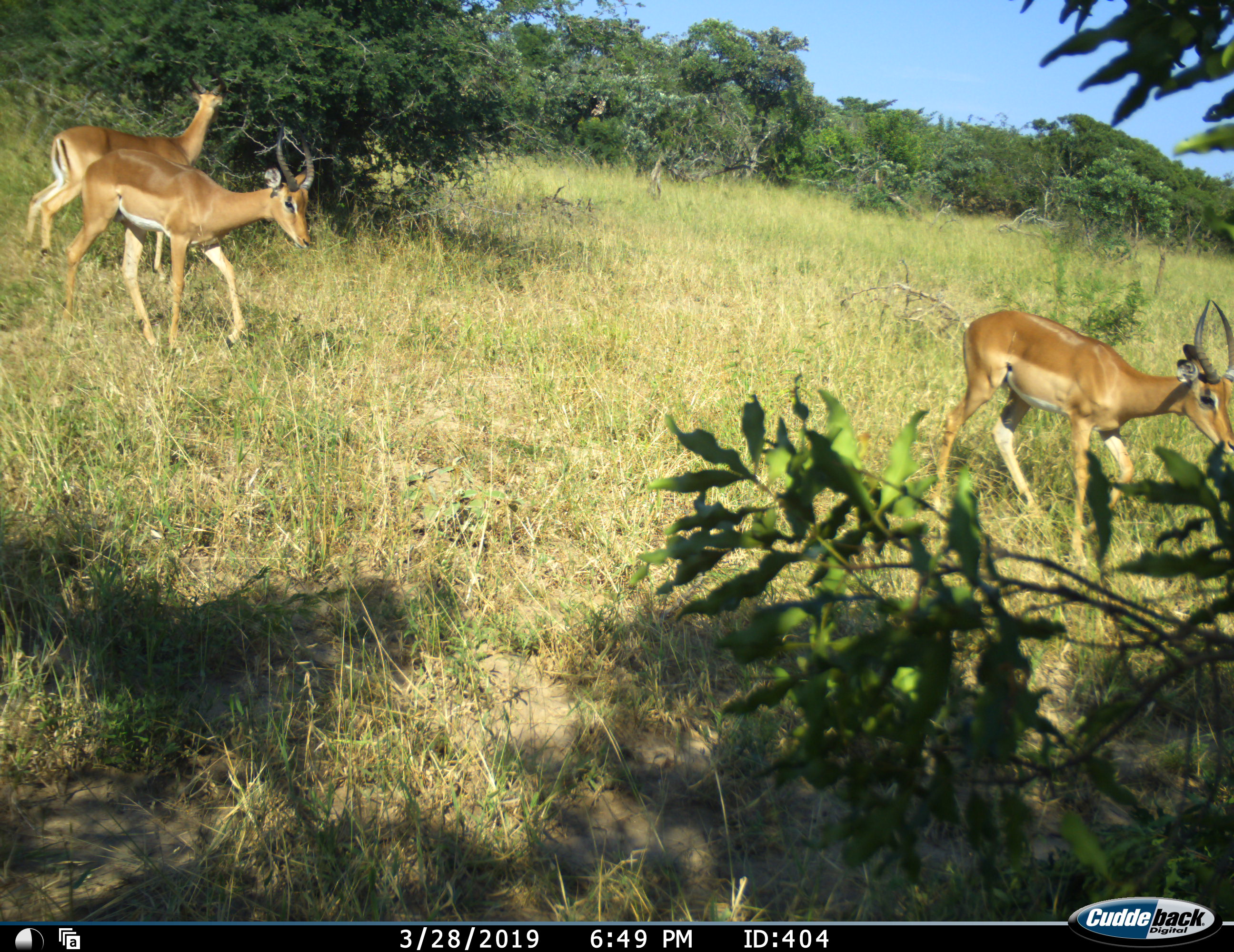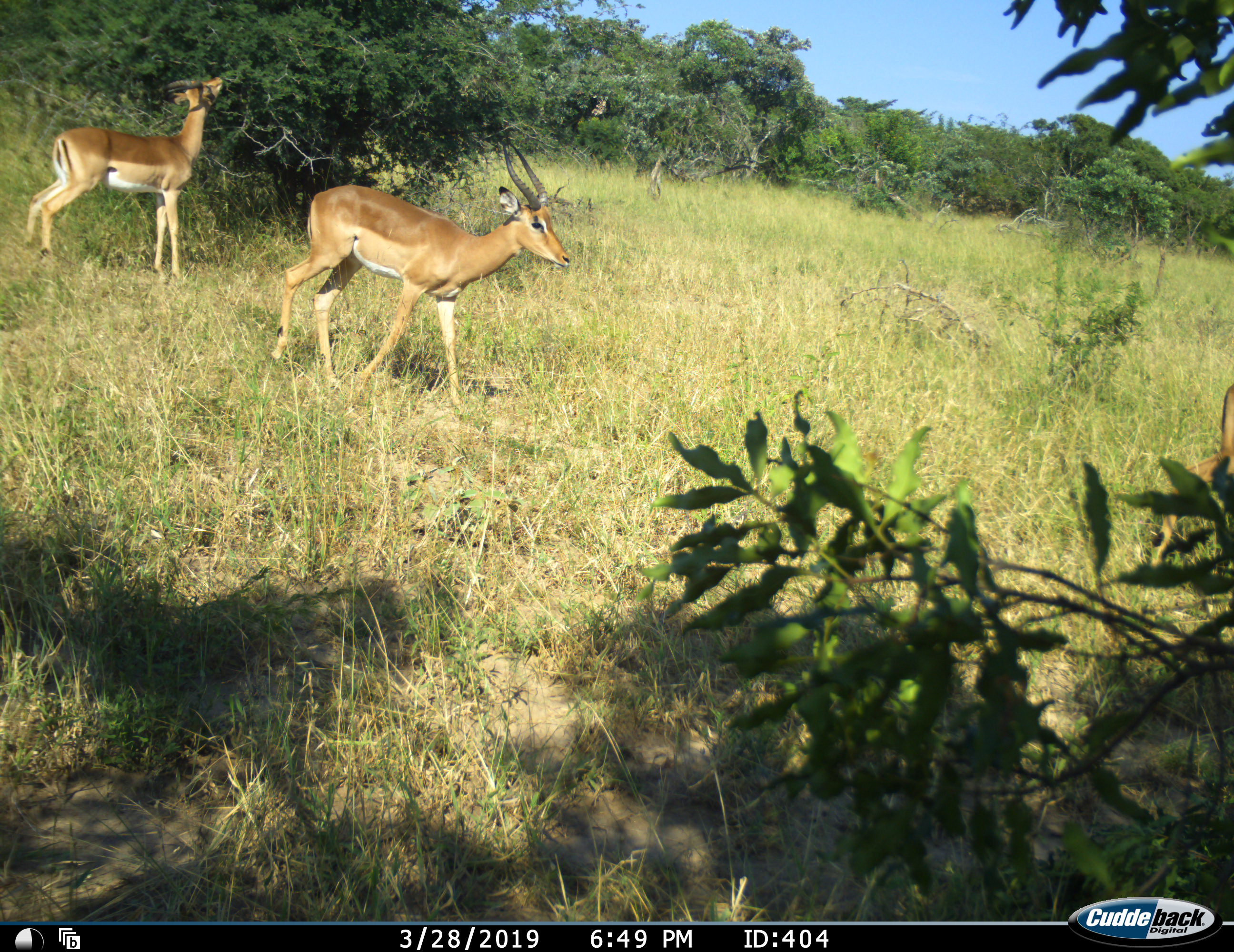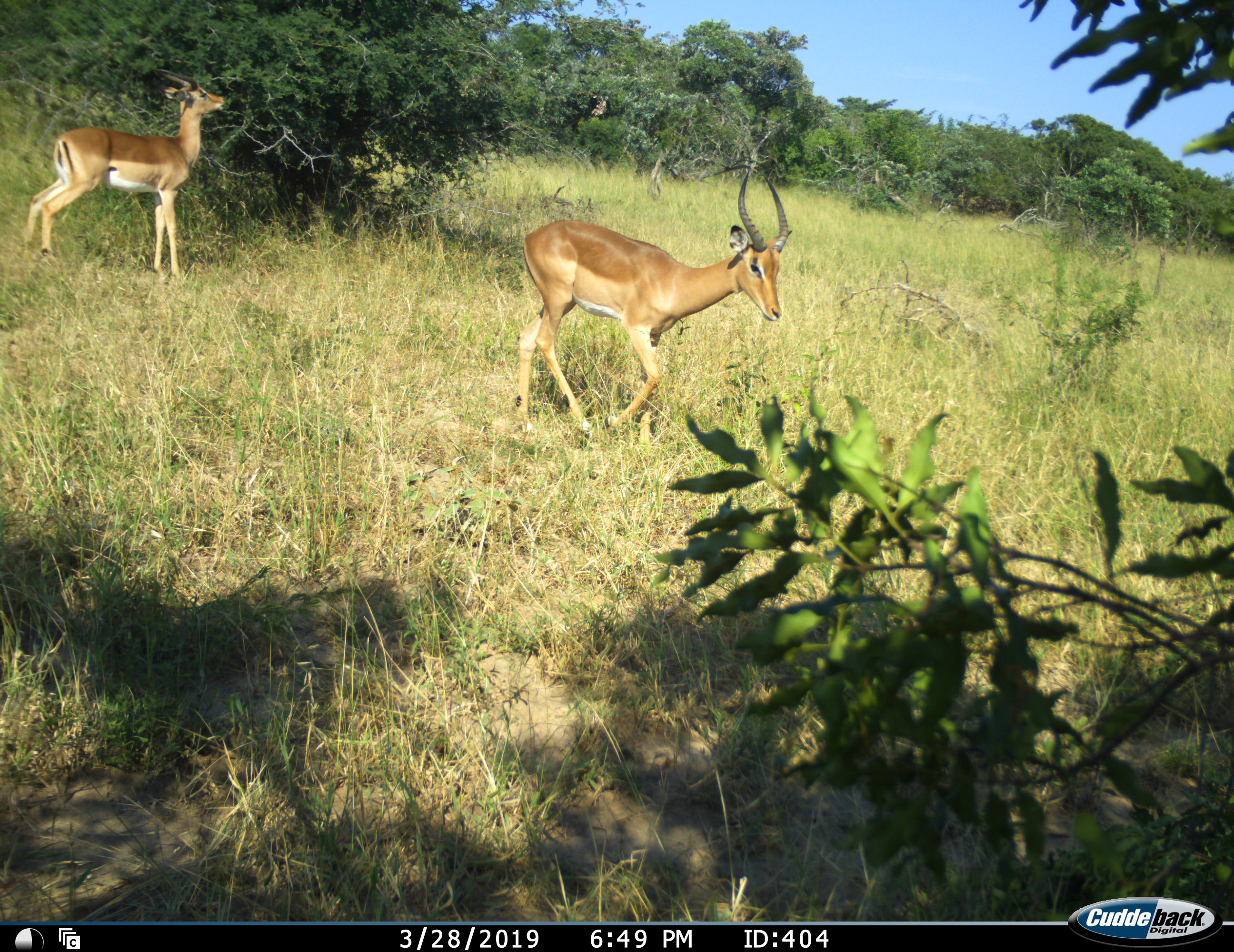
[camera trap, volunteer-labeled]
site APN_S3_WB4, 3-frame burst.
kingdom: Animalia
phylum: Chordata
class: Mammalia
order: Artiodactyla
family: Bovidae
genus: Aepyceros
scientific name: Aepyceros melampus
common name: impala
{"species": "impala (Aepyceros melampus)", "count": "3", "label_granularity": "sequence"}